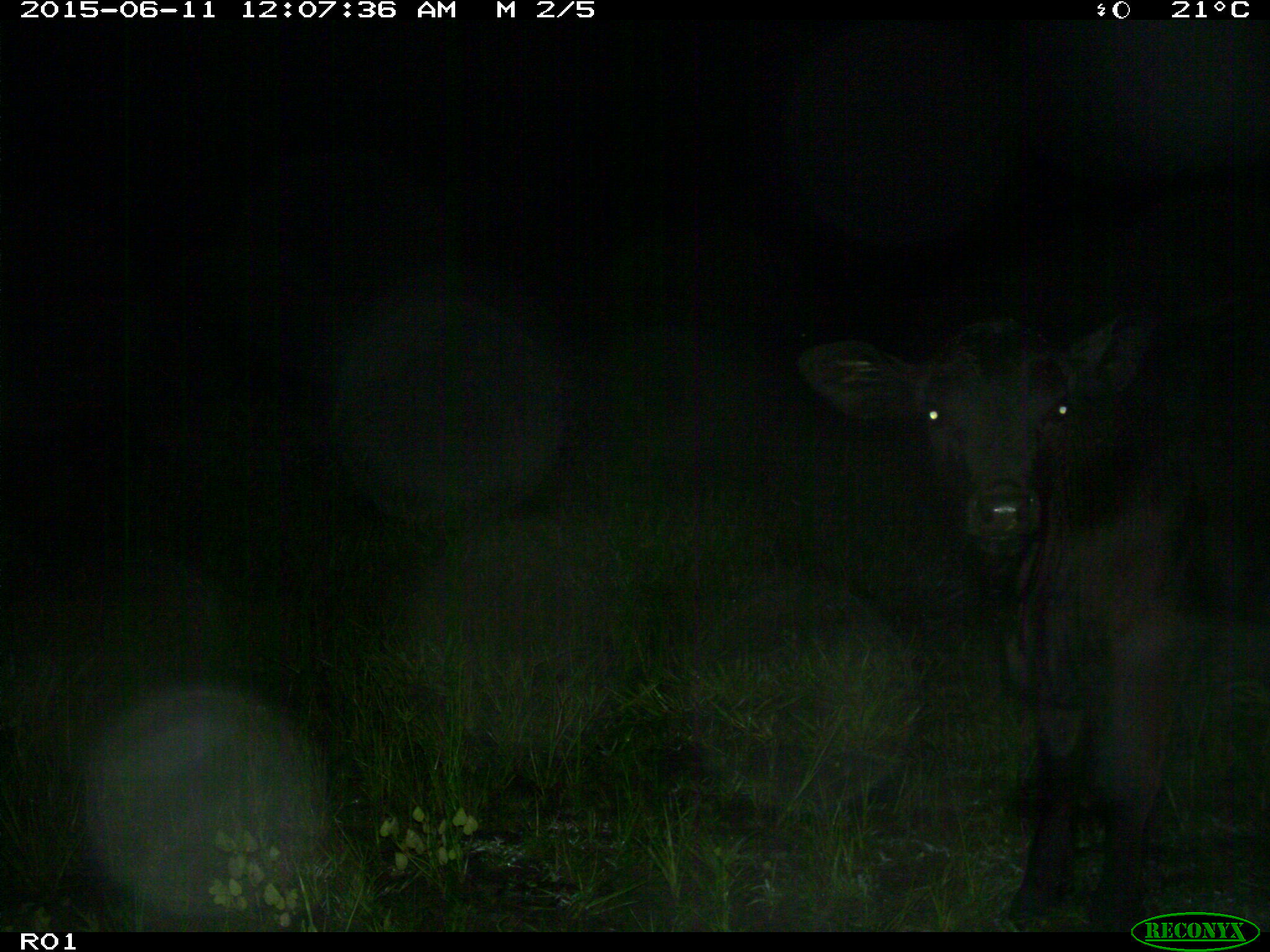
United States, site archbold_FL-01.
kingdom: Animalia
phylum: Chordata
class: Mammalia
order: Artiodactyla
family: Bovidae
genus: Bos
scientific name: Bos taurus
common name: domestic cow